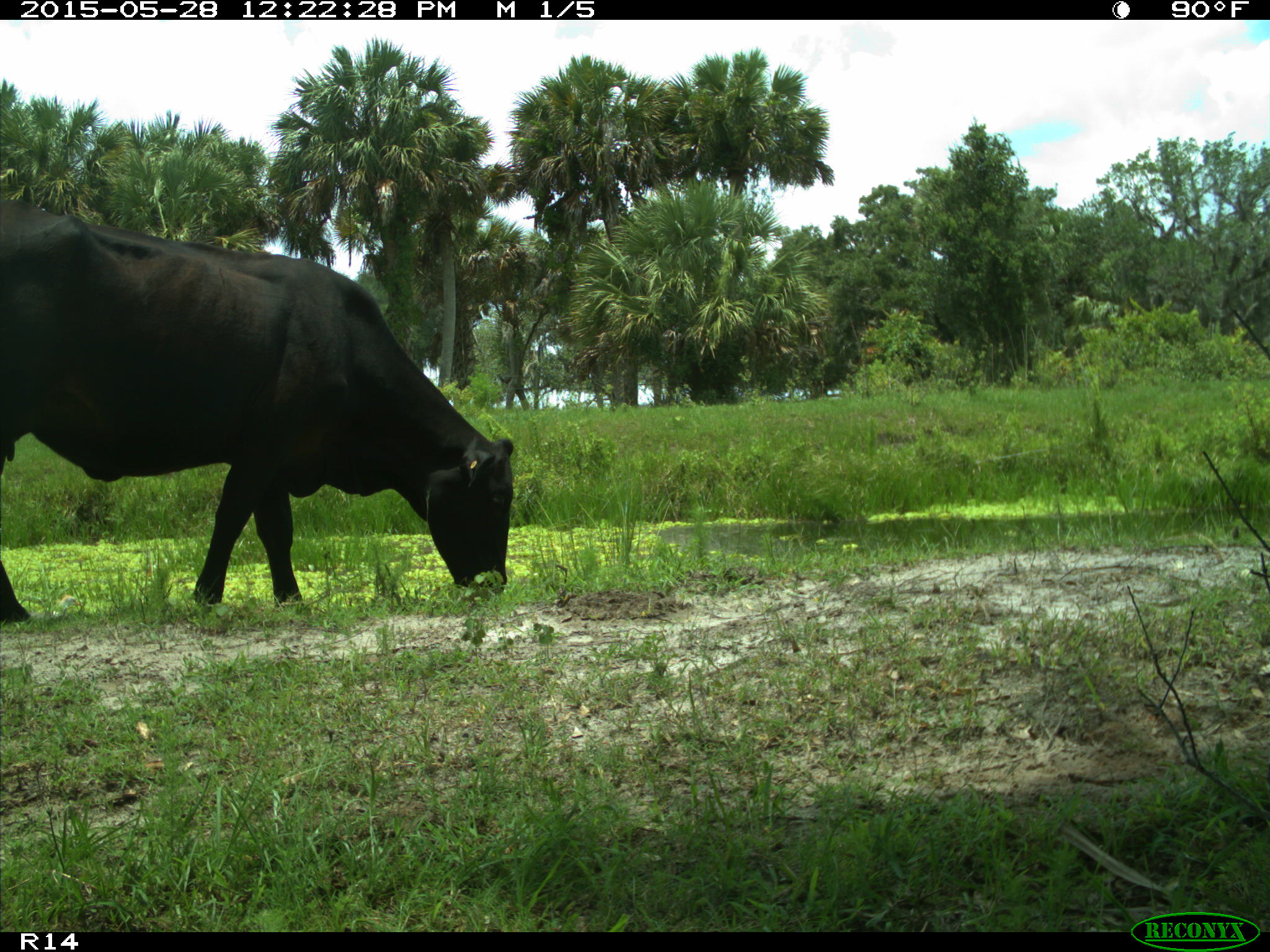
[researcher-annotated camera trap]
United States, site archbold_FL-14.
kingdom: Animalia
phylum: Chordata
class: Mammalia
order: Artiodactyla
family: Bovidae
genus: Bos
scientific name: Bos taurus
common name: domestic cow